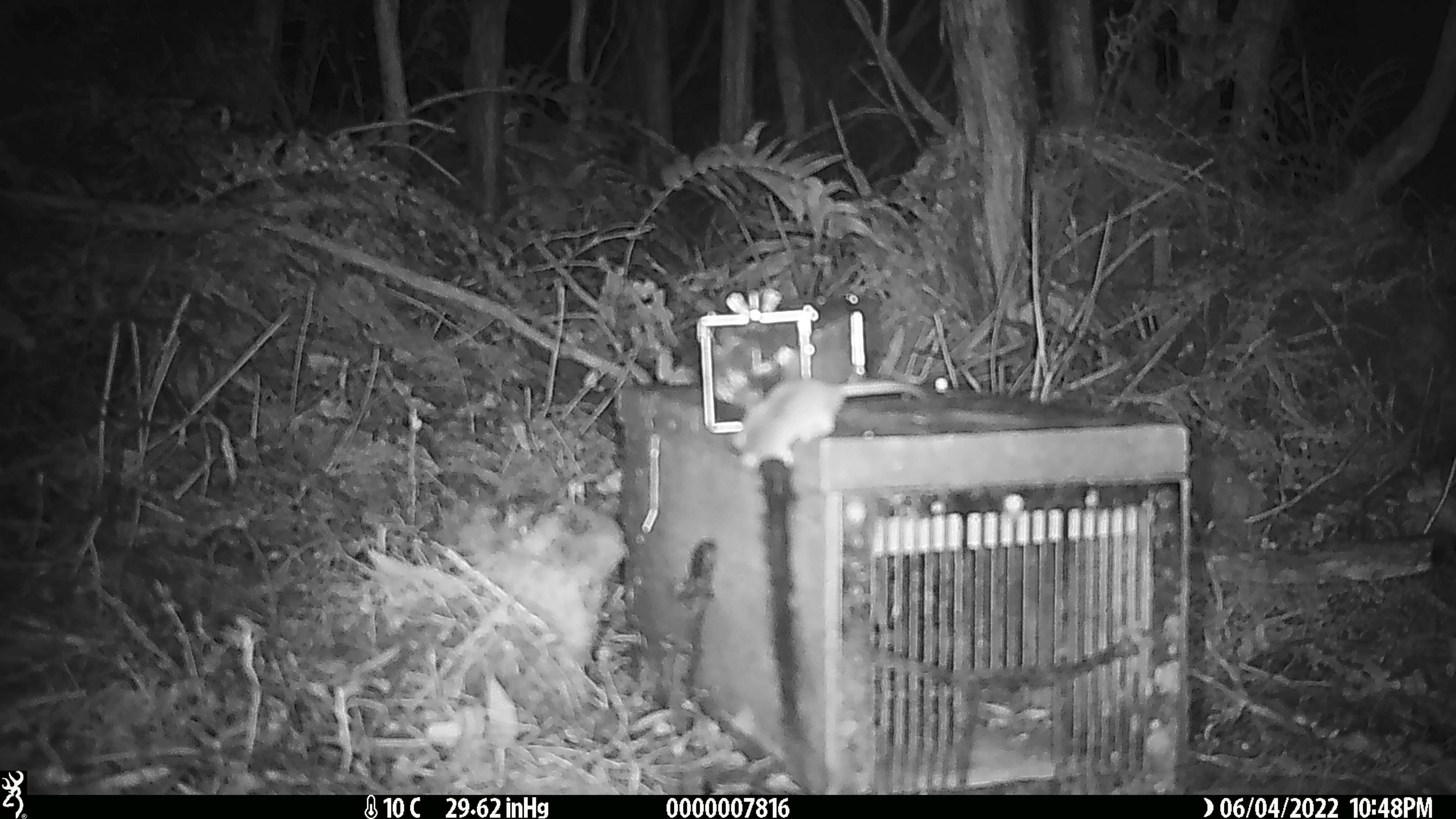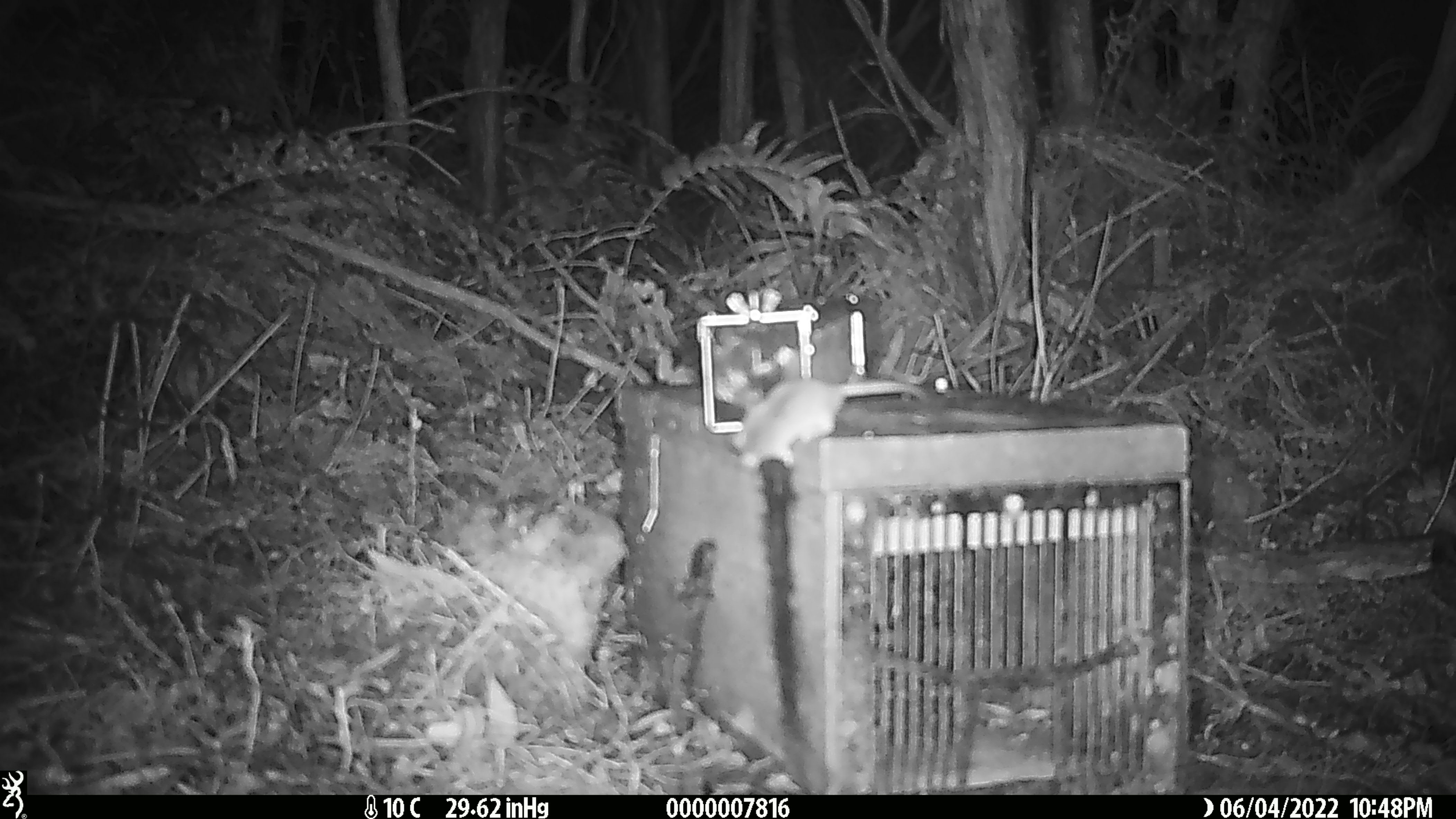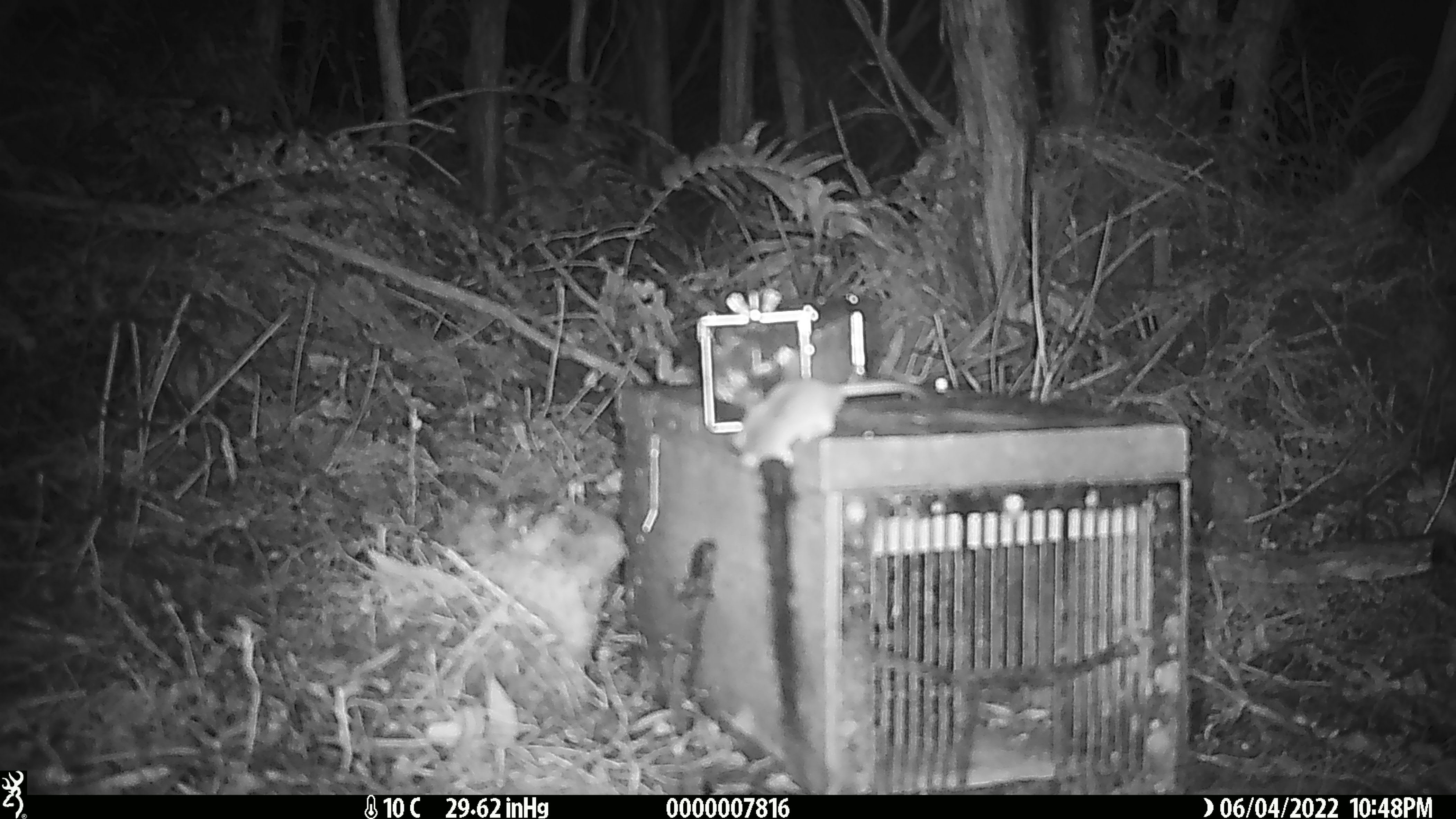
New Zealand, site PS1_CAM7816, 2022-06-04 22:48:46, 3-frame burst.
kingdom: Animalia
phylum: Chordata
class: Mammalia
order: Rodentia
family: Muridae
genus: Mus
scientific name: Mus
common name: mouse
Mouse (Mus).